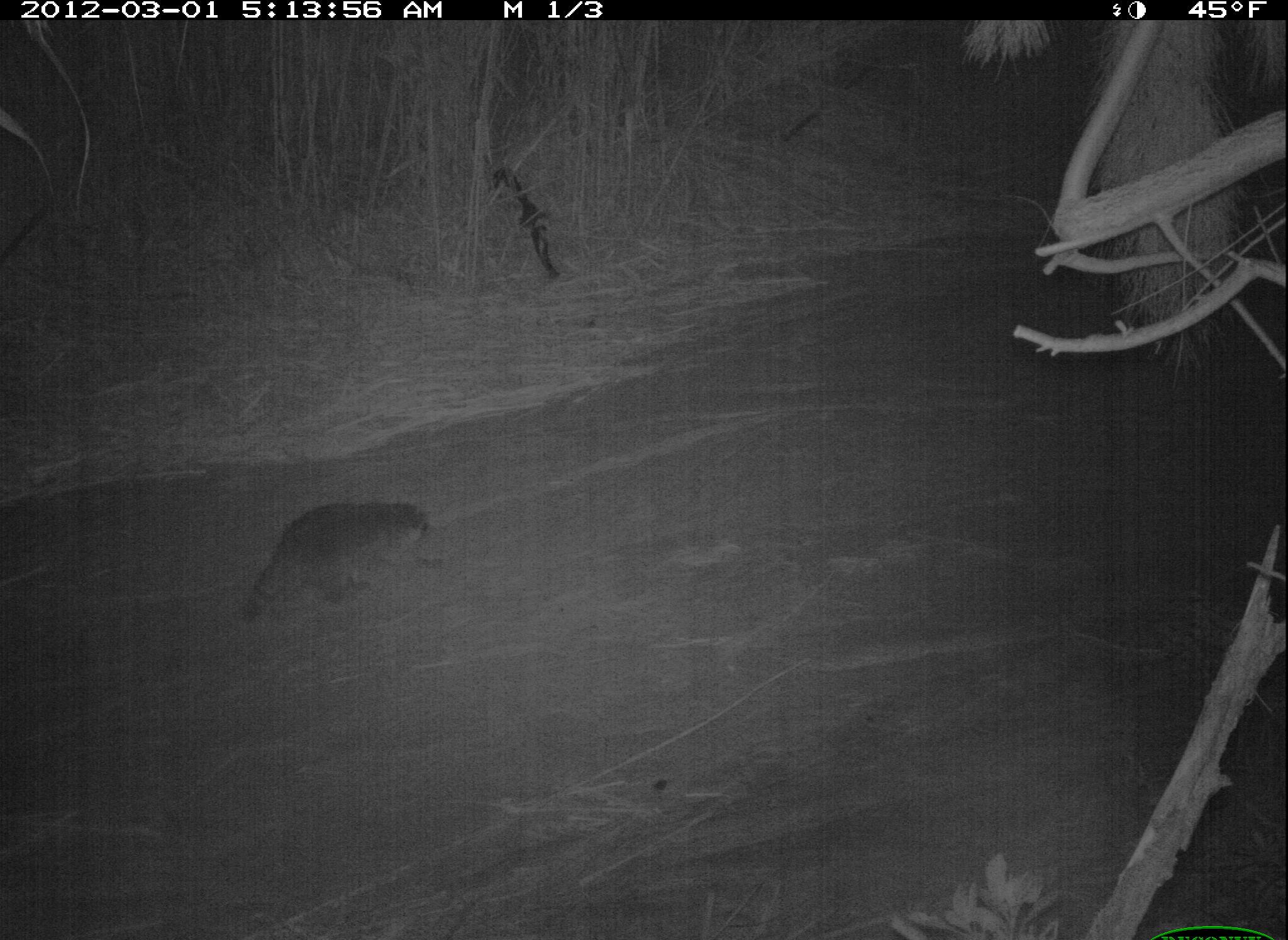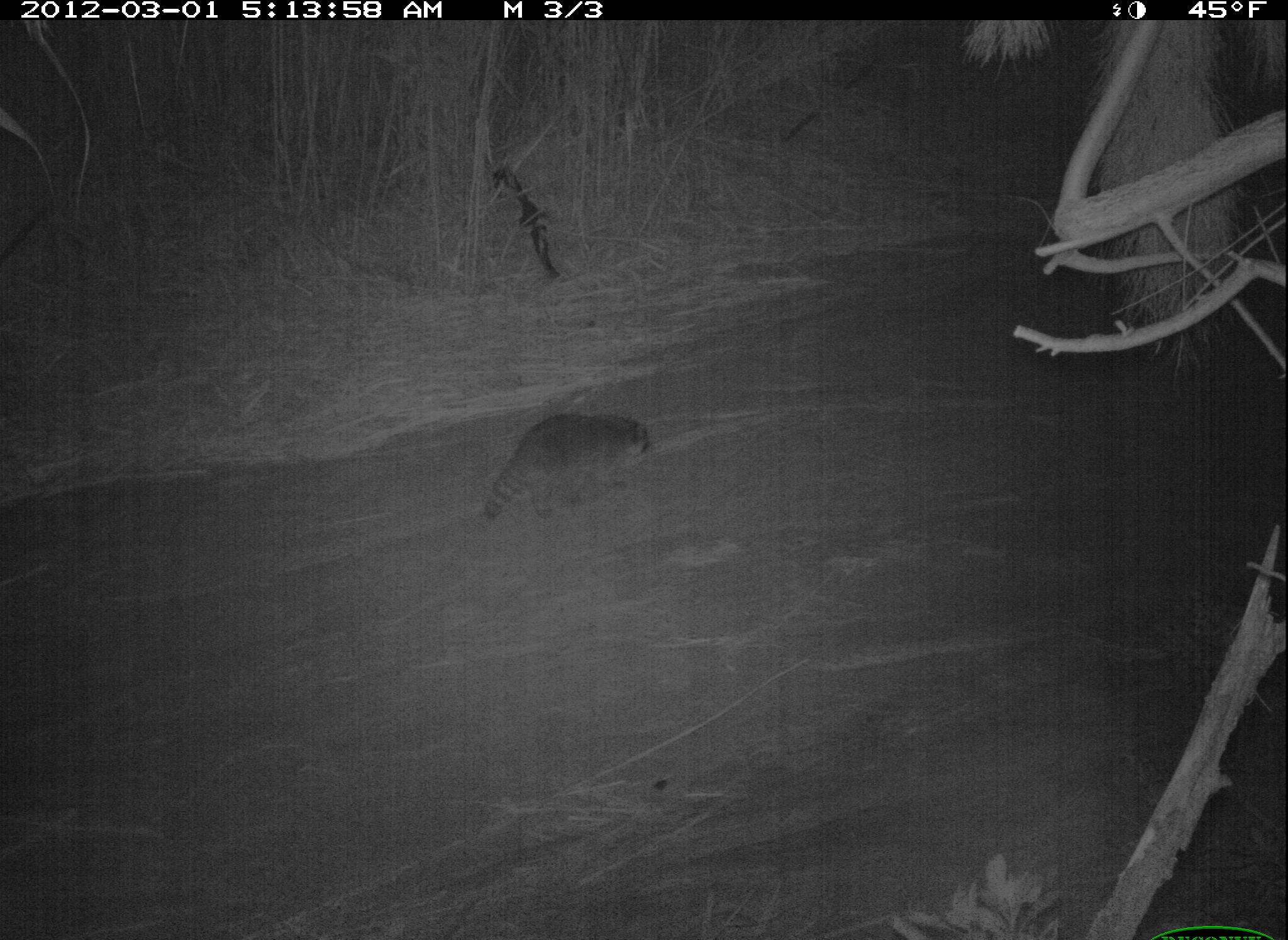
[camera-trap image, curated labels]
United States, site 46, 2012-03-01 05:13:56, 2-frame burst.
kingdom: Animalia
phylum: Chordata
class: Mammalia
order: Carnivora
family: Procyonidae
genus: Procyon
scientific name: Procyon lotor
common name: raccoon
Raccoon (Procyon lotor).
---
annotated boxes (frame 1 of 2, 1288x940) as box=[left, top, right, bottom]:
raccoon: box=[230, 491, 454, 641]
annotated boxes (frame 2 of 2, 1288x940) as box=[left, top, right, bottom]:
raccoon: box=[477, 403, 658, 538]